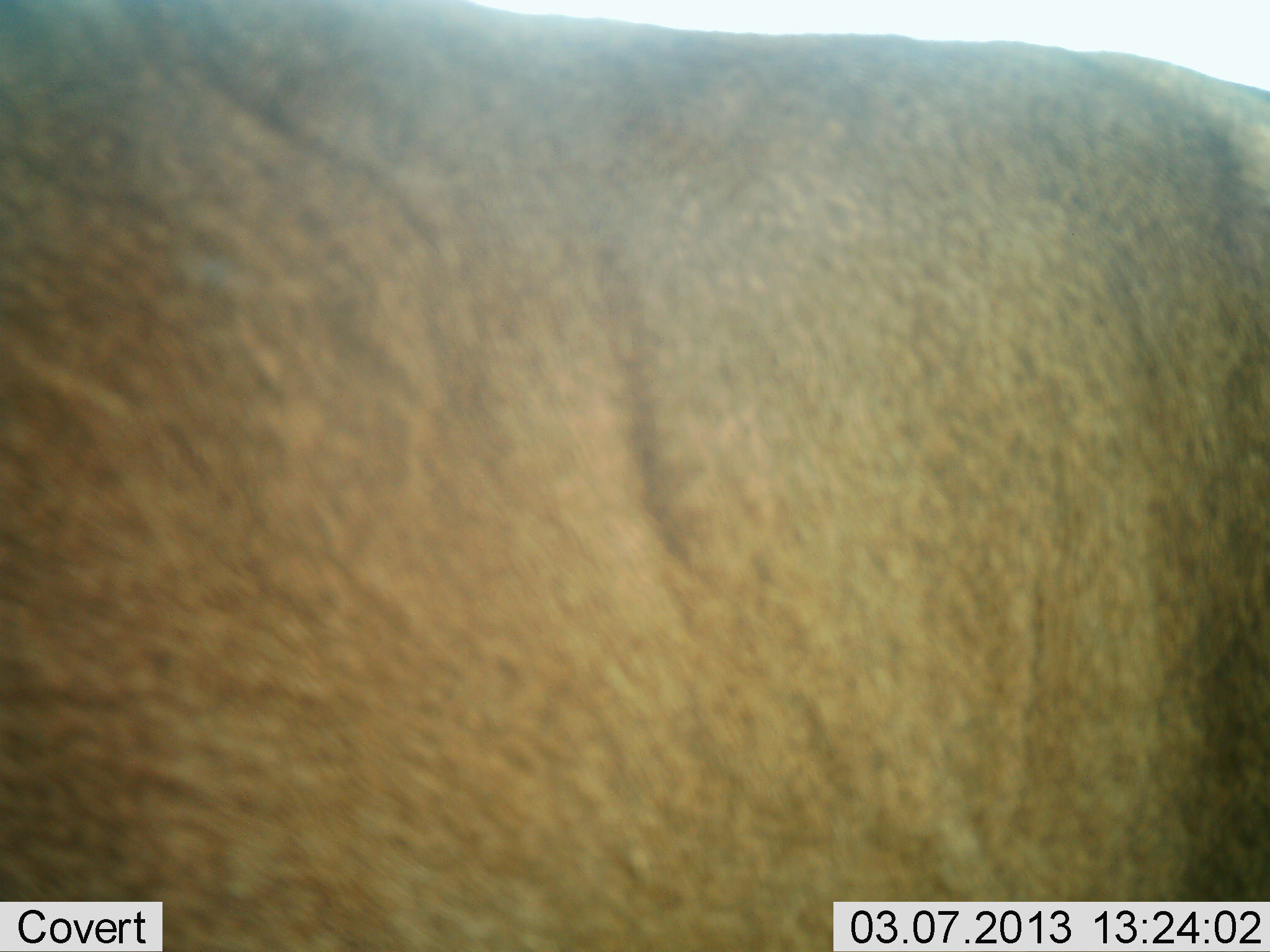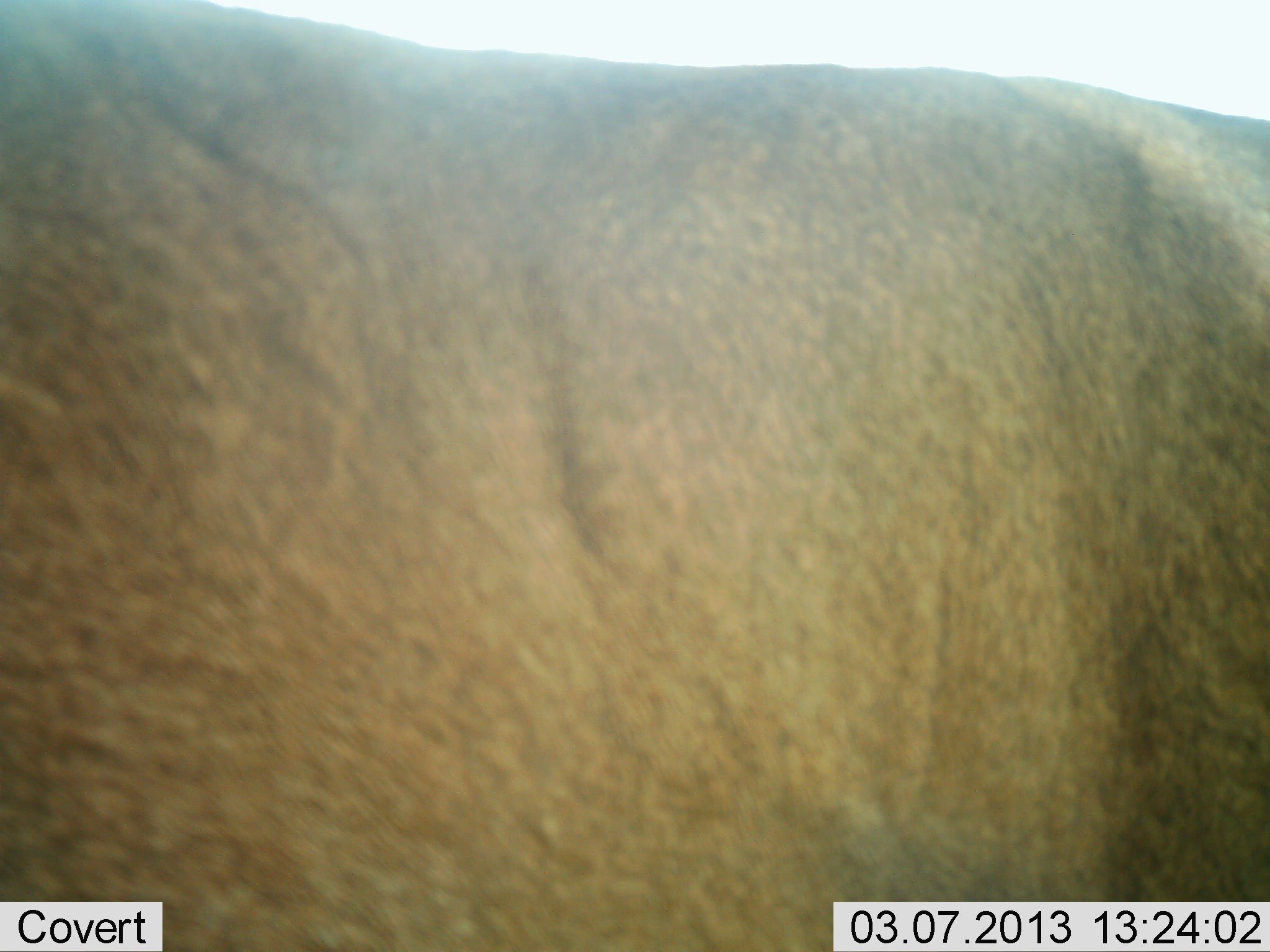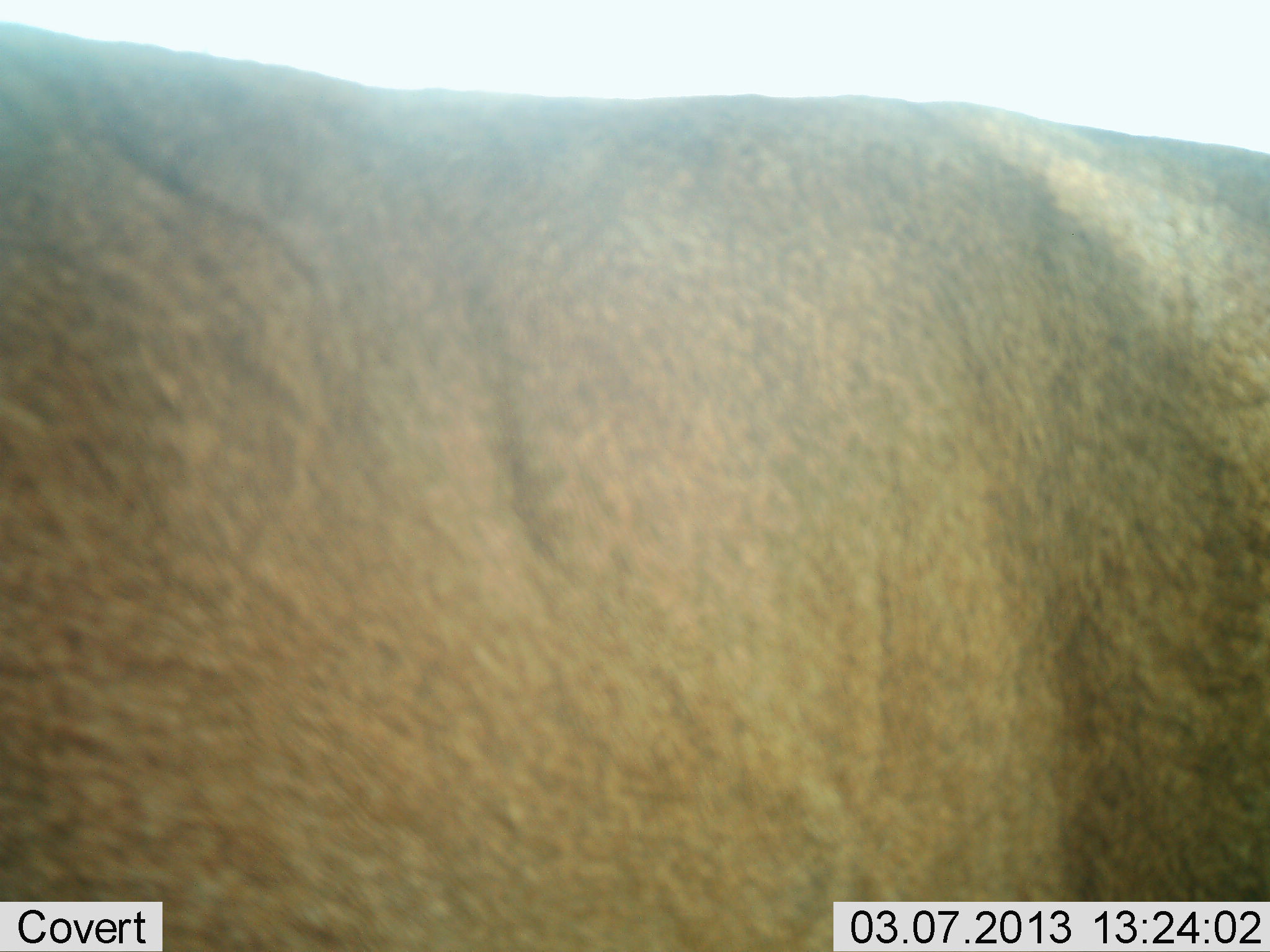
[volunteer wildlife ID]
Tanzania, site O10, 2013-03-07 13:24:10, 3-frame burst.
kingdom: Animalia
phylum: Chordata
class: Mammalia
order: Artiodactyla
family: Bovidae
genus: Connochaetes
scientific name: Connochaetes taurinus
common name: blue wildebeest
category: wildebeest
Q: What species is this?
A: Wildebeest (blue wildebeest) (Connochaetes taurinus).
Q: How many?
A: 1.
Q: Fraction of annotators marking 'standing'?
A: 83%.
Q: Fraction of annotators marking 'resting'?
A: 0%.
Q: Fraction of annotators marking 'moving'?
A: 17%.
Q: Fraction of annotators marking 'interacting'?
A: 0%.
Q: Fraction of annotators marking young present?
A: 0%.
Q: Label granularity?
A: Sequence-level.